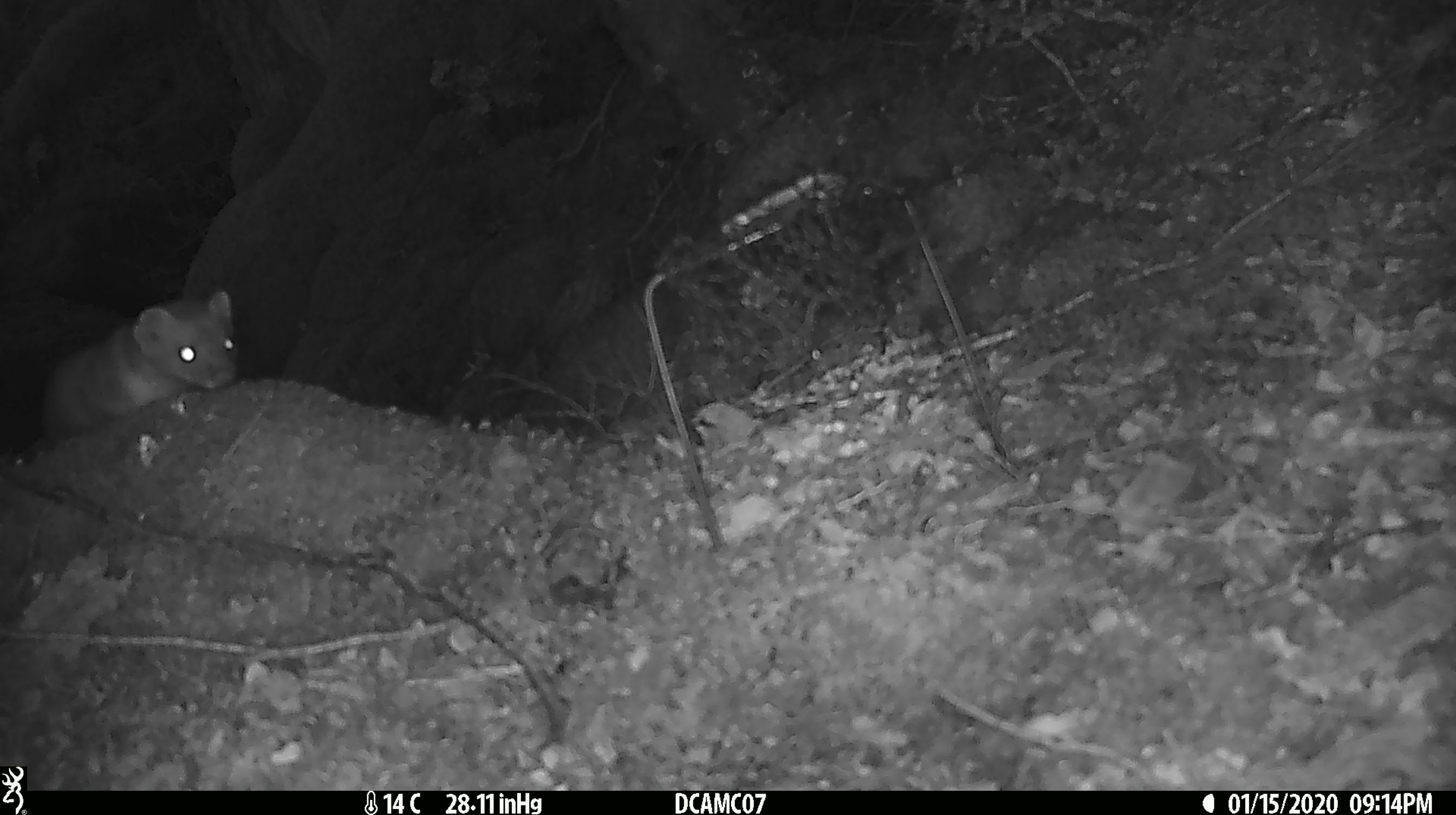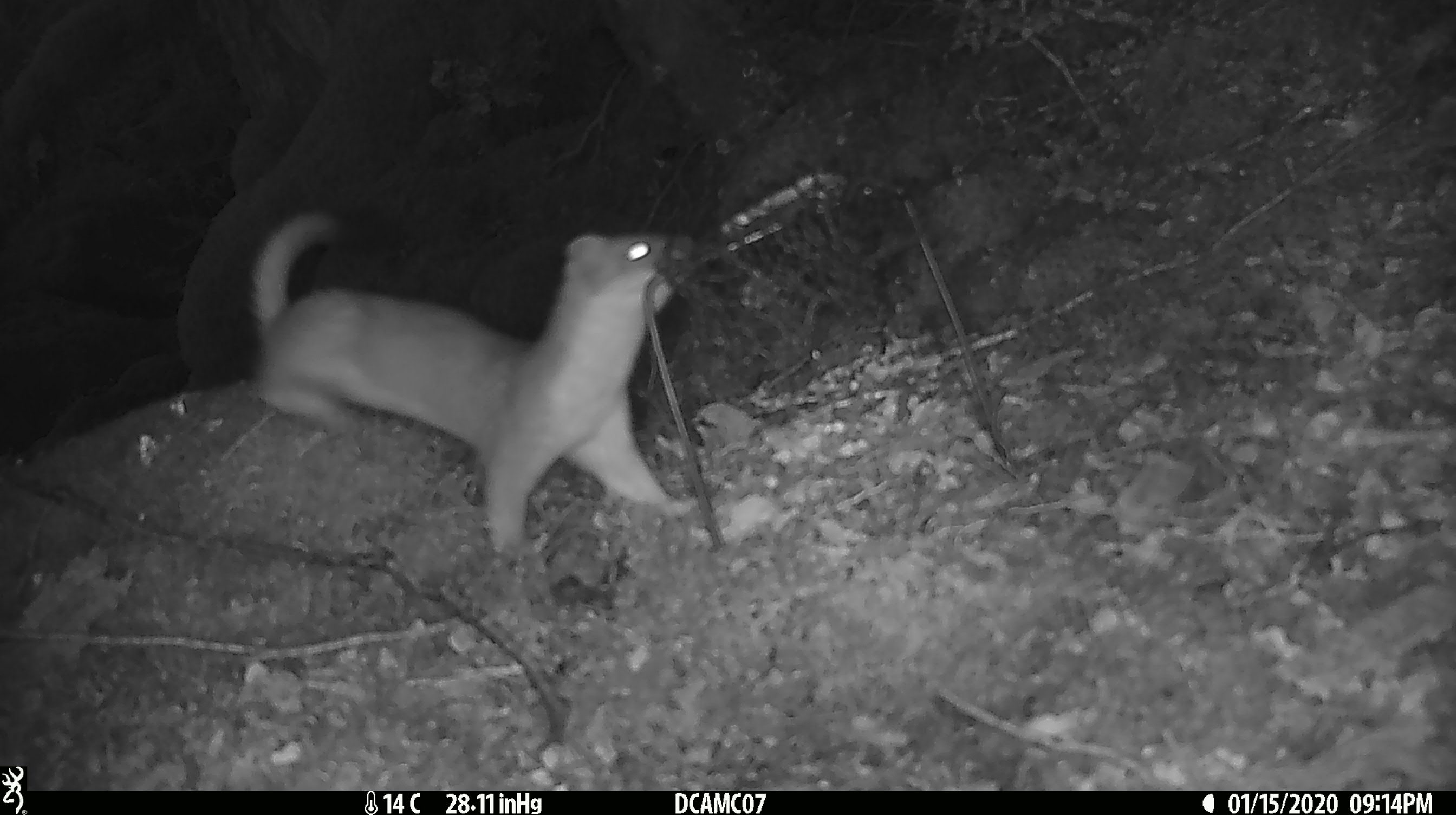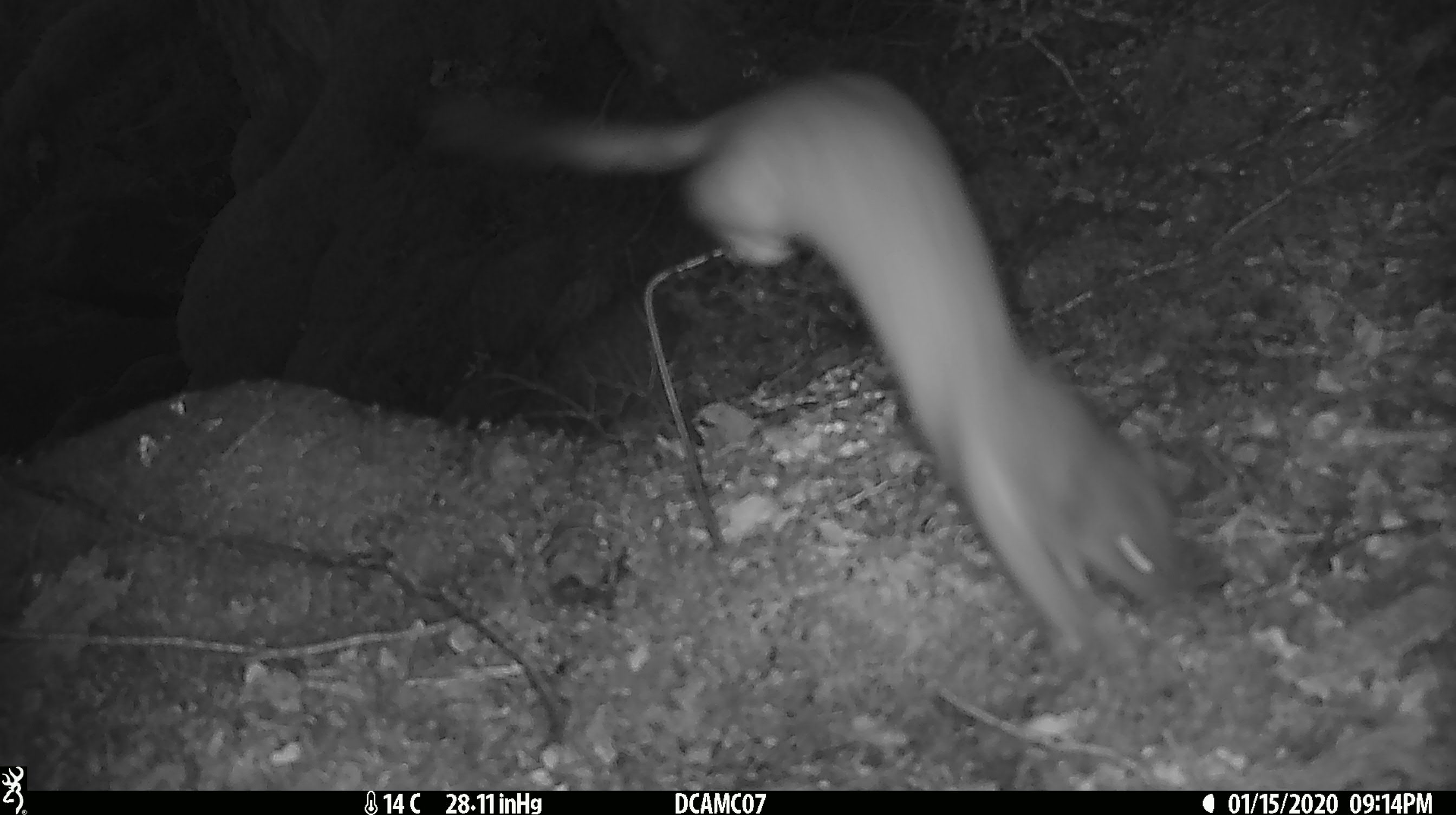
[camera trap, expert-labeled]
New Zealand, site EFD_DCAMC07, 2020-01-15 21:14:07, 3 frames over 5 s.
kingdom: Animalia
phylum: Chordata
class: Mammalia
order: Carnivora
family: Mustelidae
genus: Mustela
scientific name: Mustela erminea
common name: stoat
Stoat (Mustela erminea).